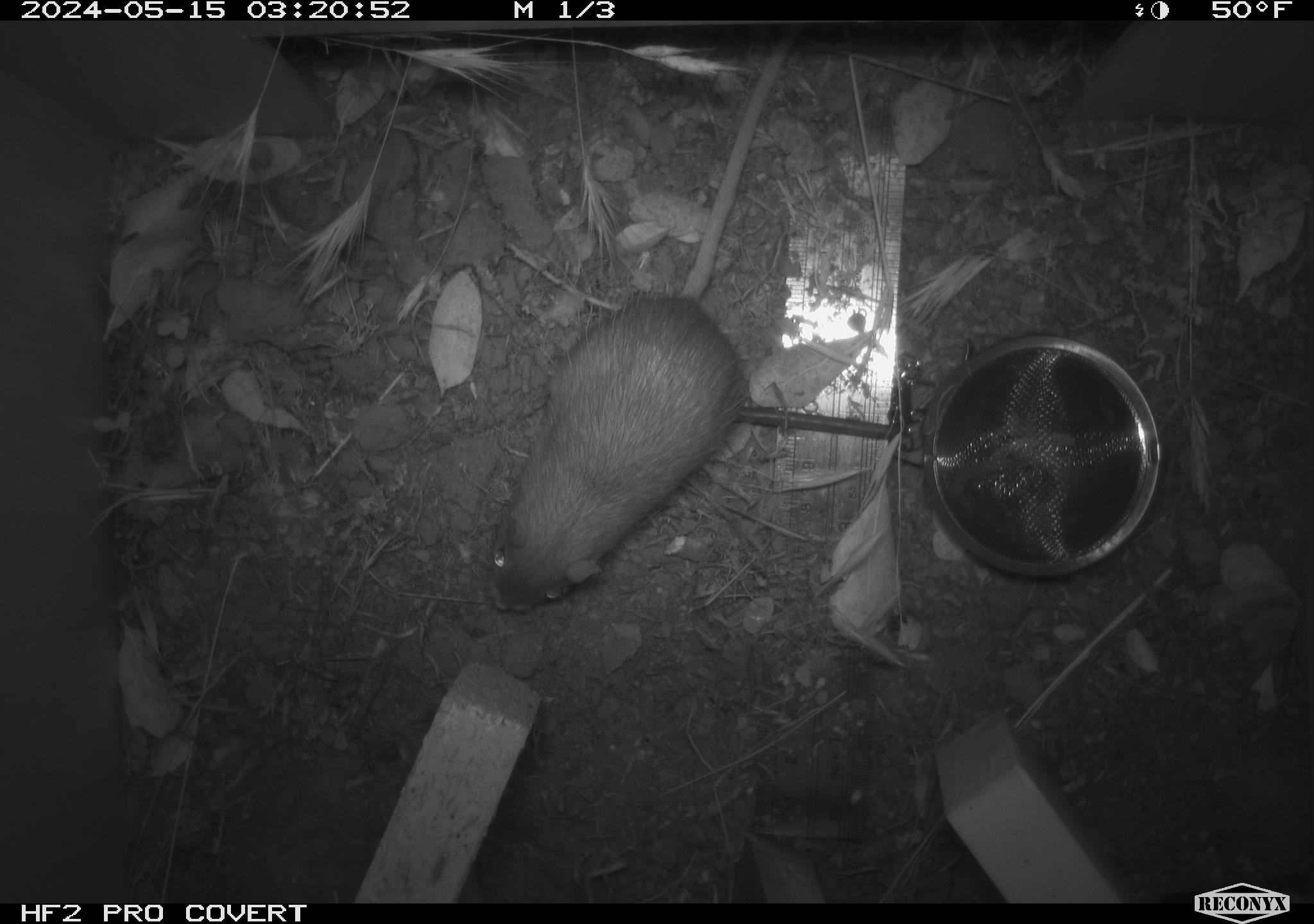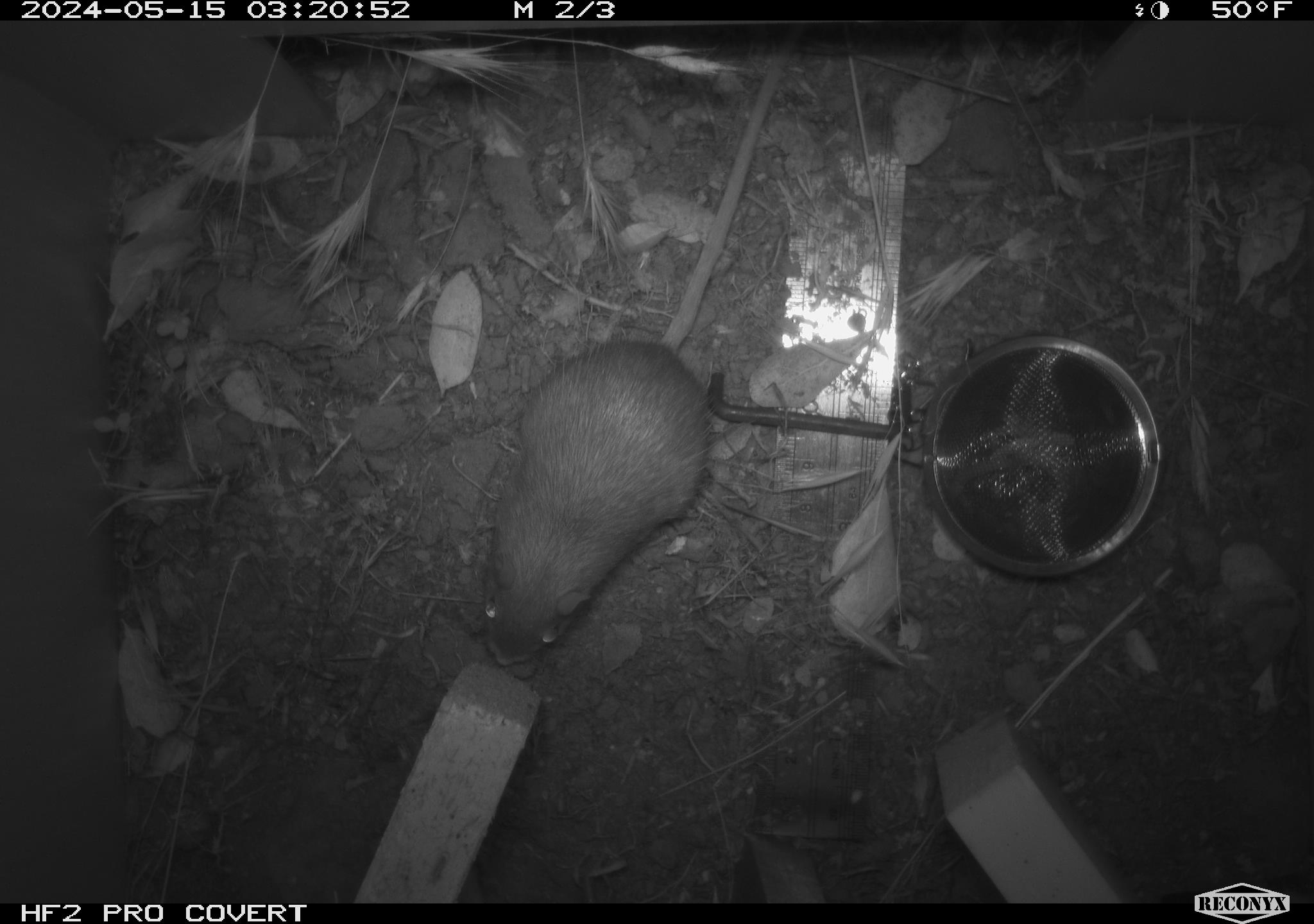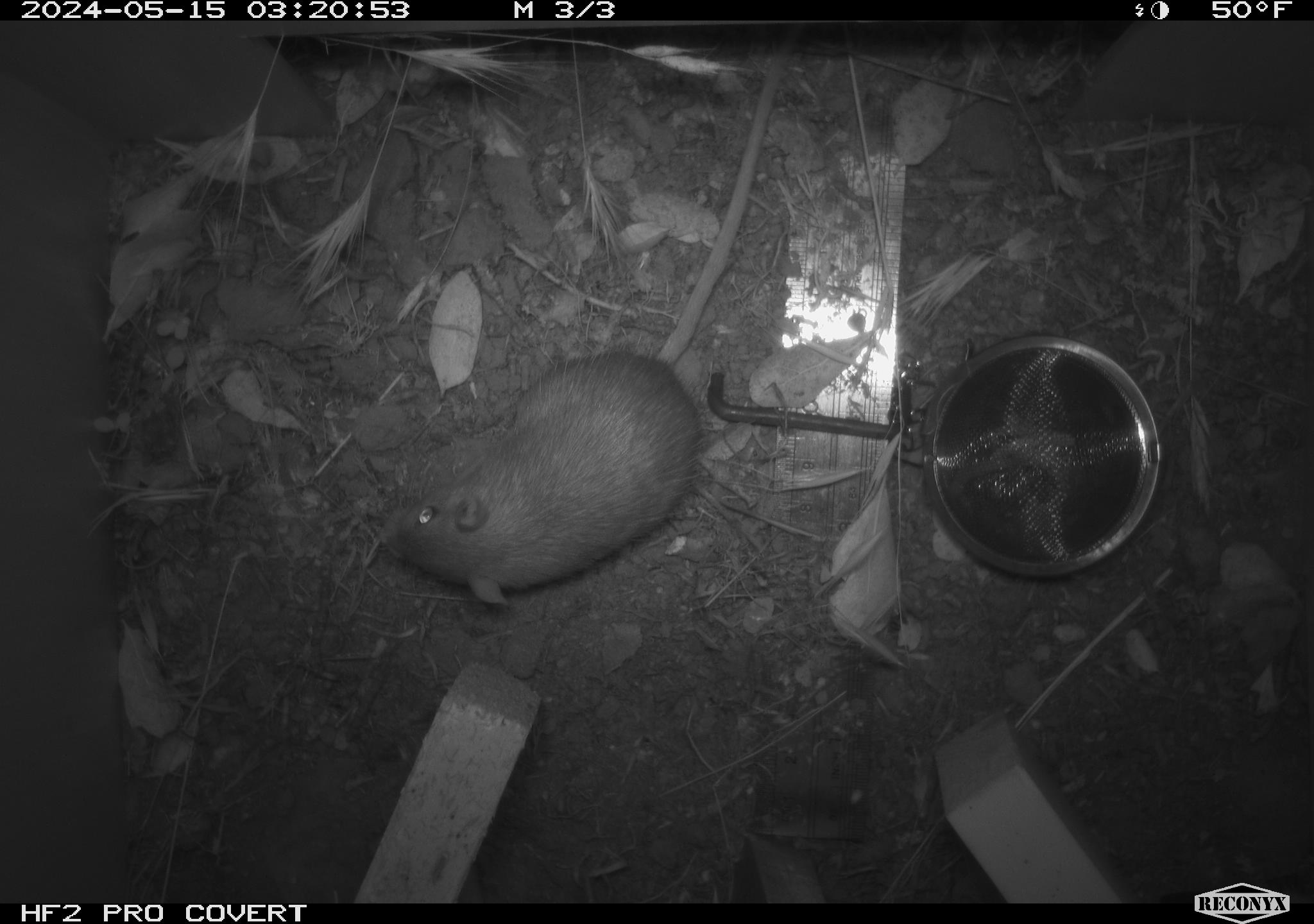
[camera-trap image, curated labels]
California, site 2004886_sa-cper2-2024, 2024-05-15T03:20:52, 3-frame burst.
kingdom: Animalia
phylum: Chordata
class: Mammalia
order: Rodentia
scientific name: Rodentia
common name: rodent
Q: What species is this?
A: Rodent (Rodentia).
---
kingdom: Animalia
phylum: Chordata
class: Mammalia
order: Rodentia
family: Heteromyidae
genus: Dipodomys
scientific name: Dipodomys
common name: kangaroo rats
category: dipodomys species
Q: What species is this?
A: Dipodomys species (kangaroo rats) (Dipodomys).